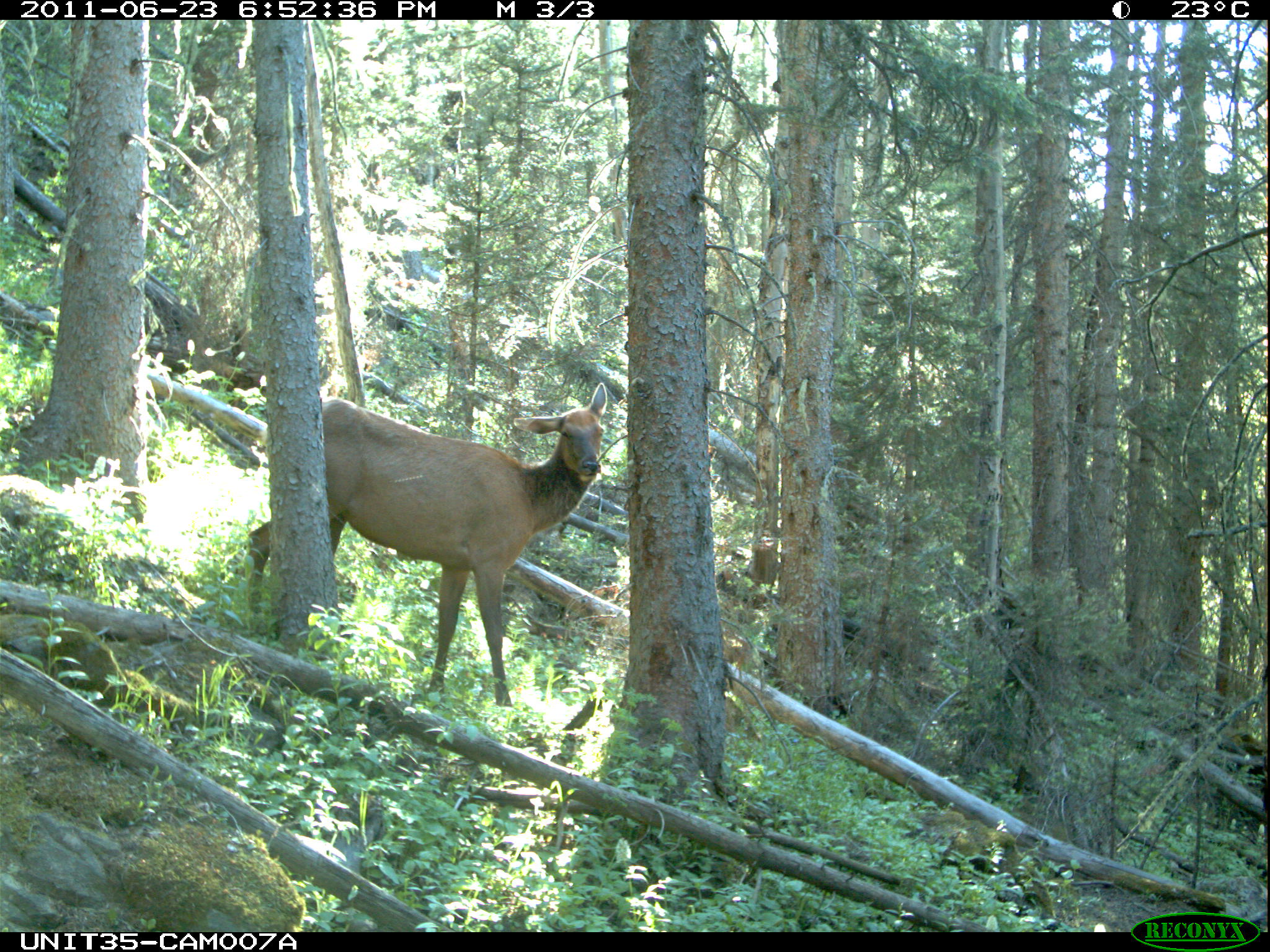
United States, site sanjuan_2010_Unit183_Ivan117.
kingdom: Animalia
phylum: Chordata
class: Mammalia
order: Artiodactyla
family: Cervidae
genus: Cervus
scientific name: Cervus elaphus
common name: red deer